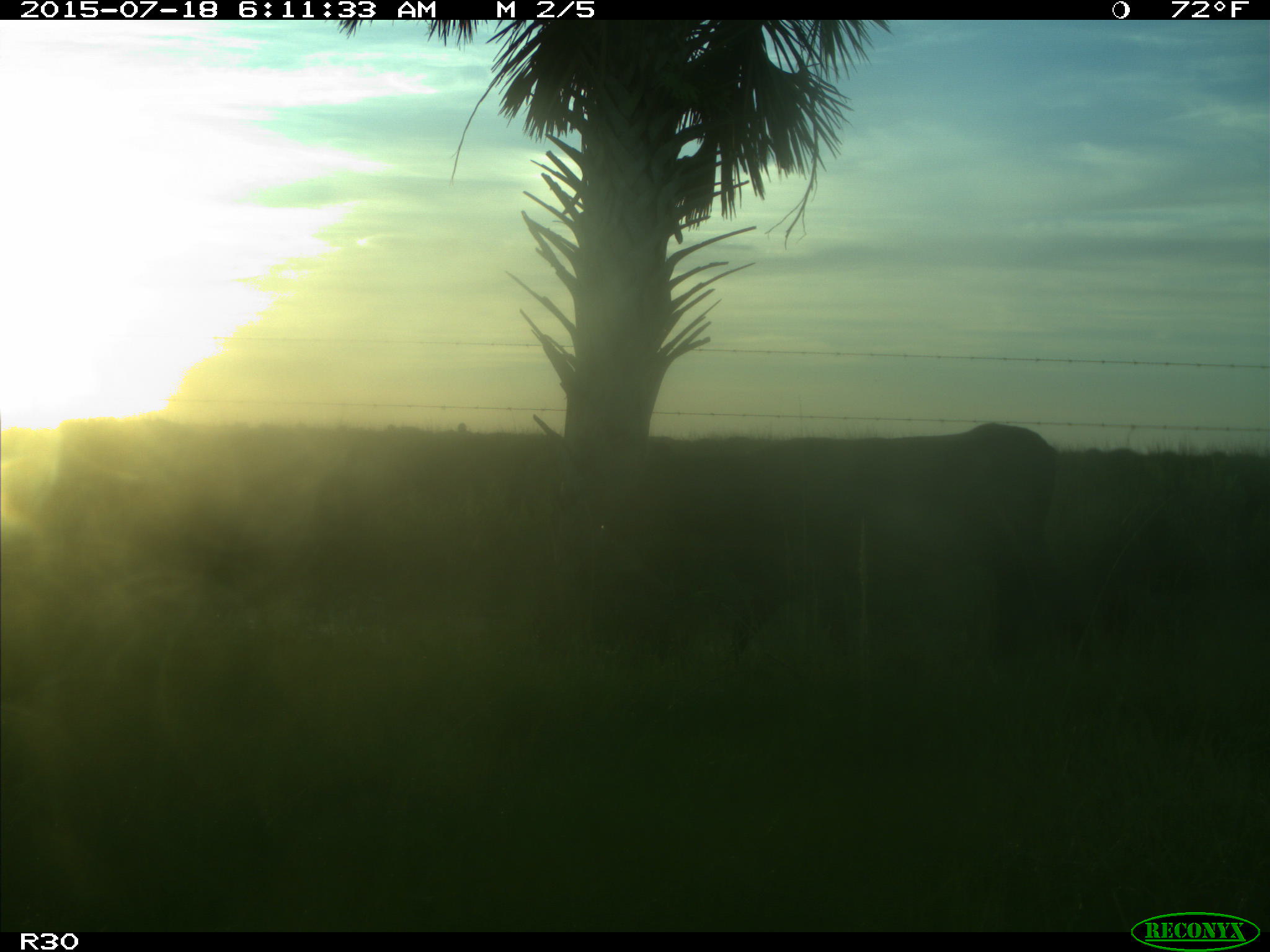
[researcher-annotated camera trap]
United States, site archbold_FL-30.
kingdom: Animalia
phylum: Chordata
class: Mammalia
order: Artiodactyla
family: Bovidae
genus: Bos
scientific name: Bos taurus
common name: domestic cow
Bos taurus (domestic cow).